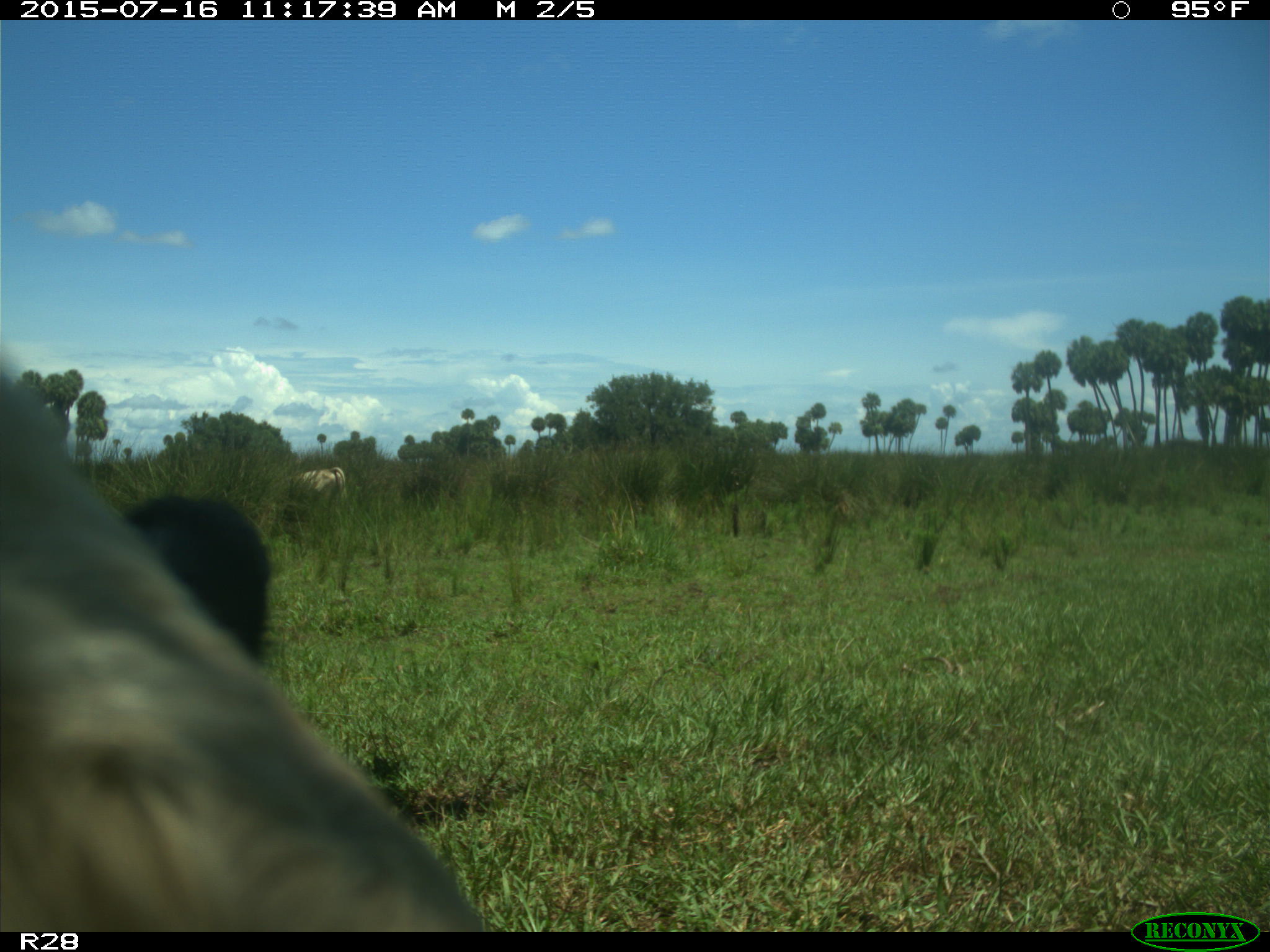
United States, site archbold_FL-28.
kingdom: Animalia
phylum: Chordata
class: Mammalia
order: Artiodactyla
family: Bovidae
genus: Bos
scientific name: Bos taurus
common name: domestic cow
Bos taurus (domestic cow).